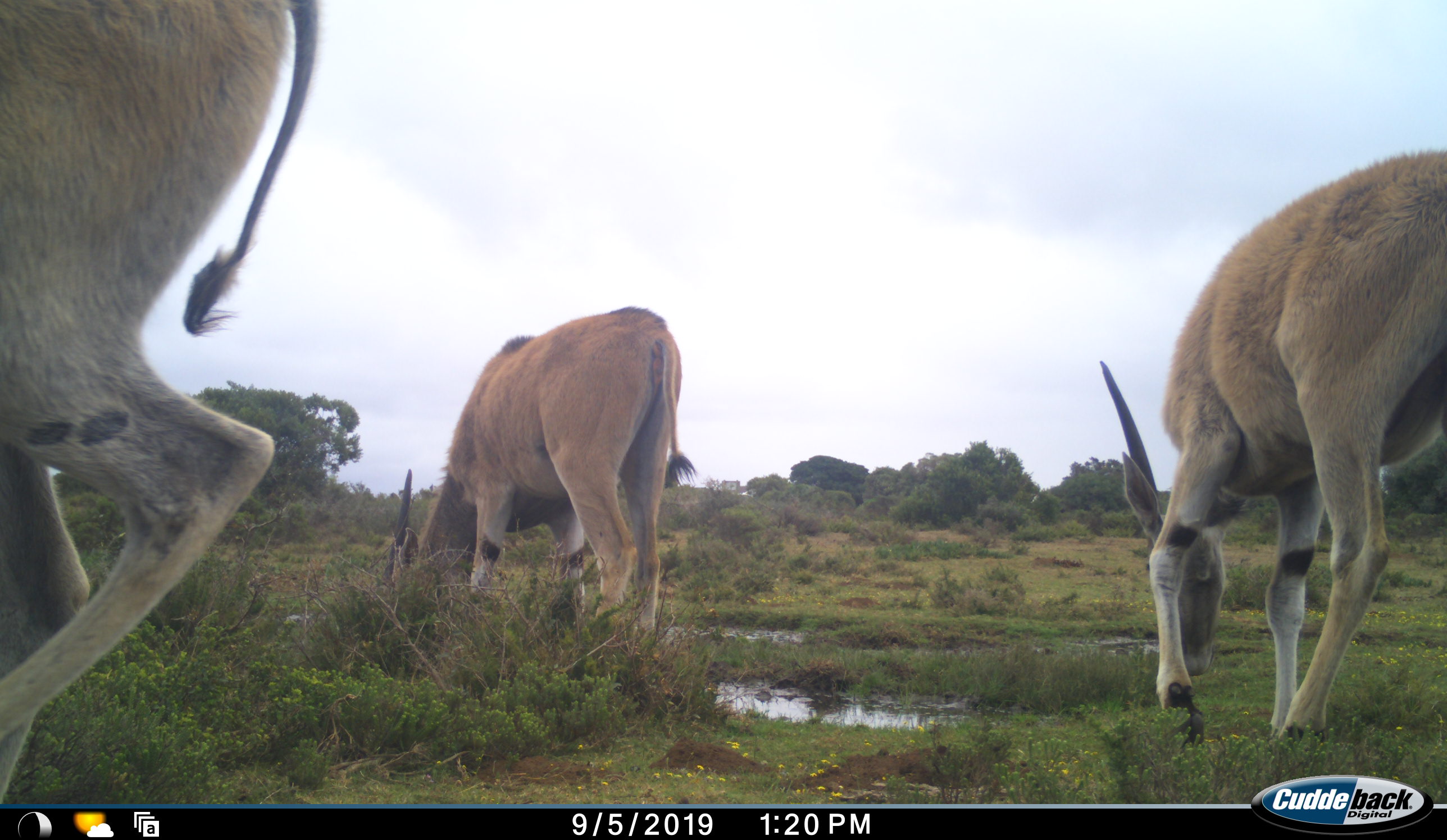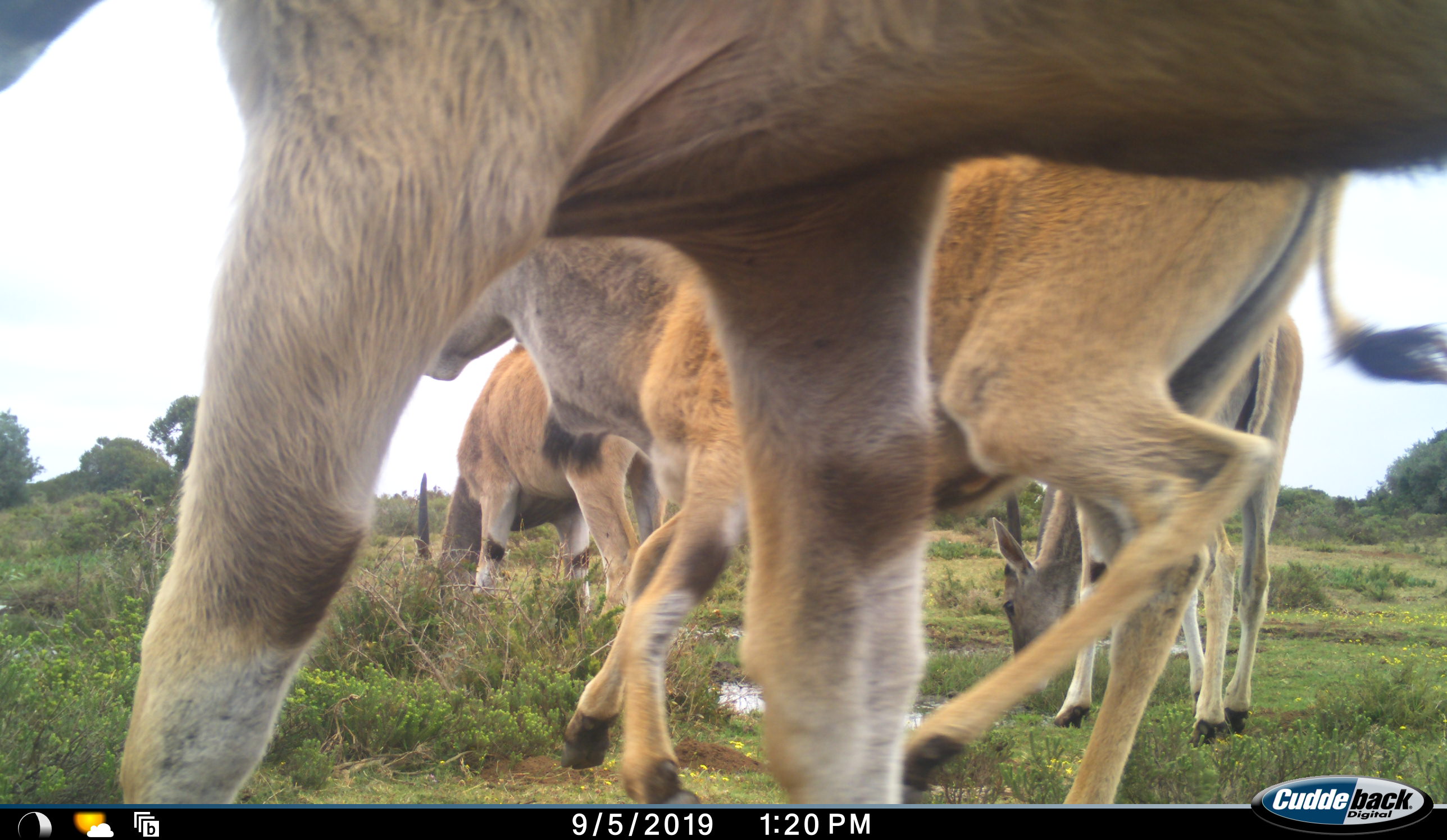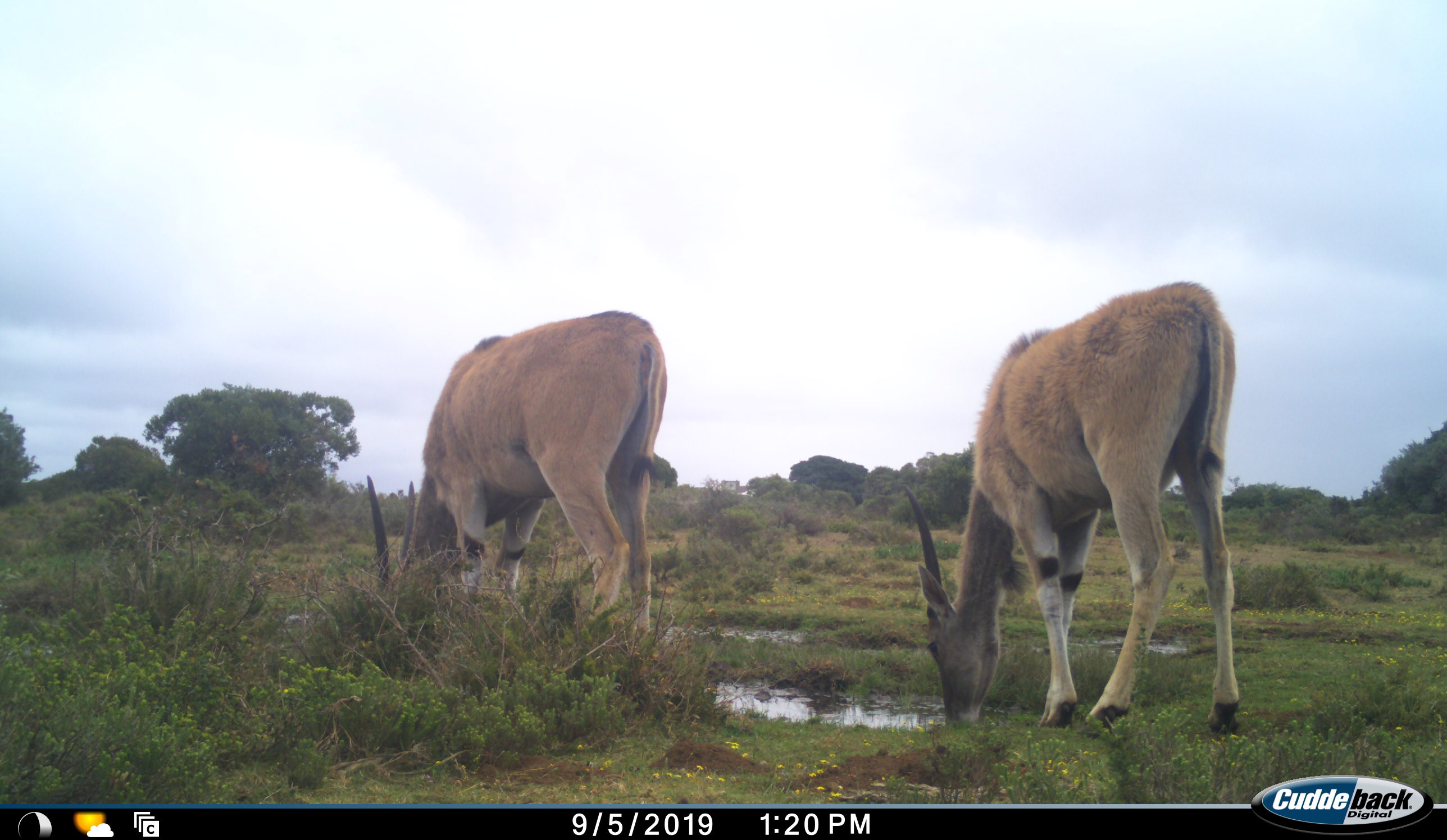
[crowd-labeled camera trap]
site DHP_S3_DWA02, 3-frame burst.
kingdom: Animalia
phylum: Chordata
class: Mammalia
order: Artiodactyla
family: Bovidae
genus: Tragelaphus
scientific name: Tragelaphus oryx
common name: eland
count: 5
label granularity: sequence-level